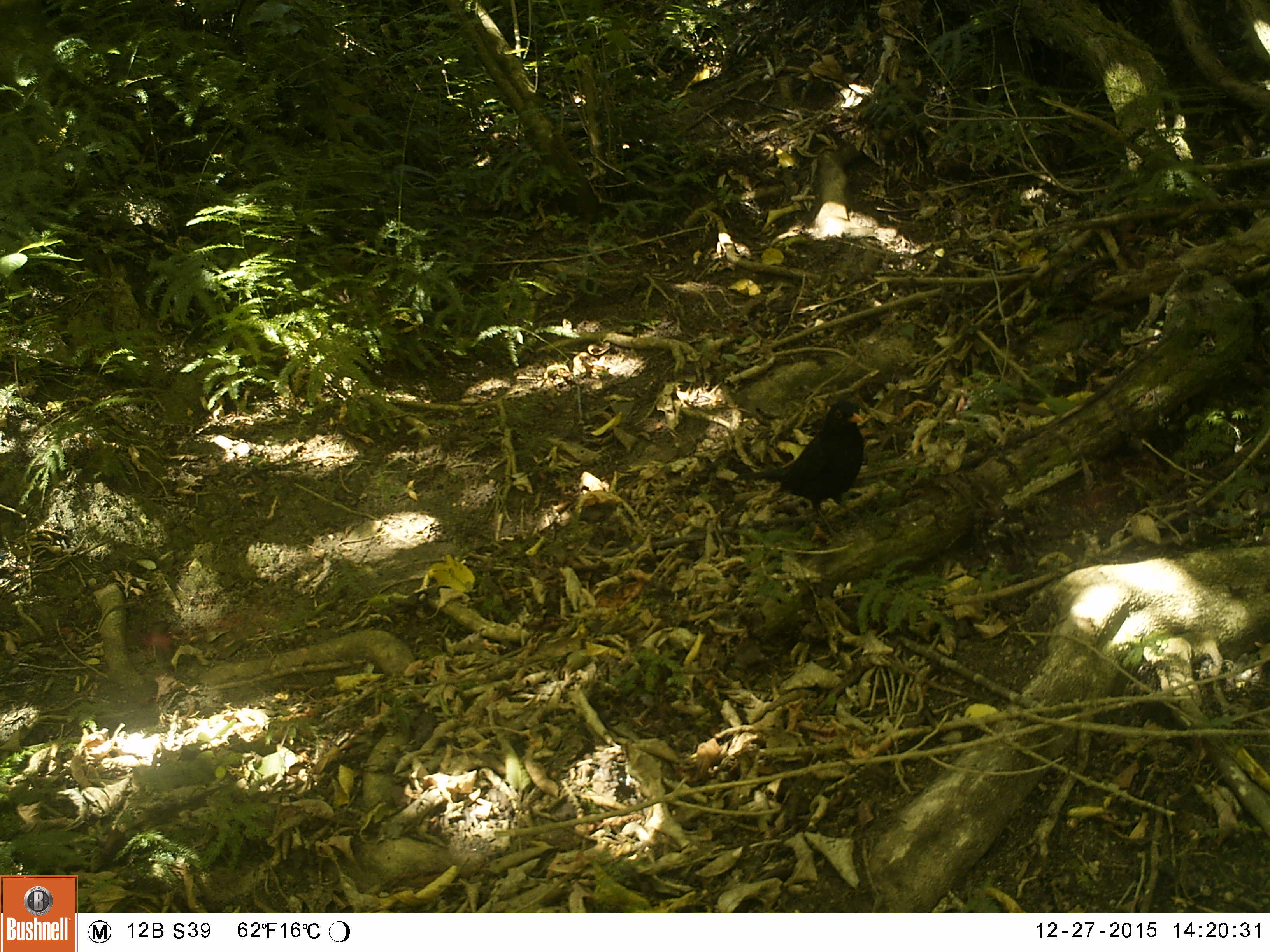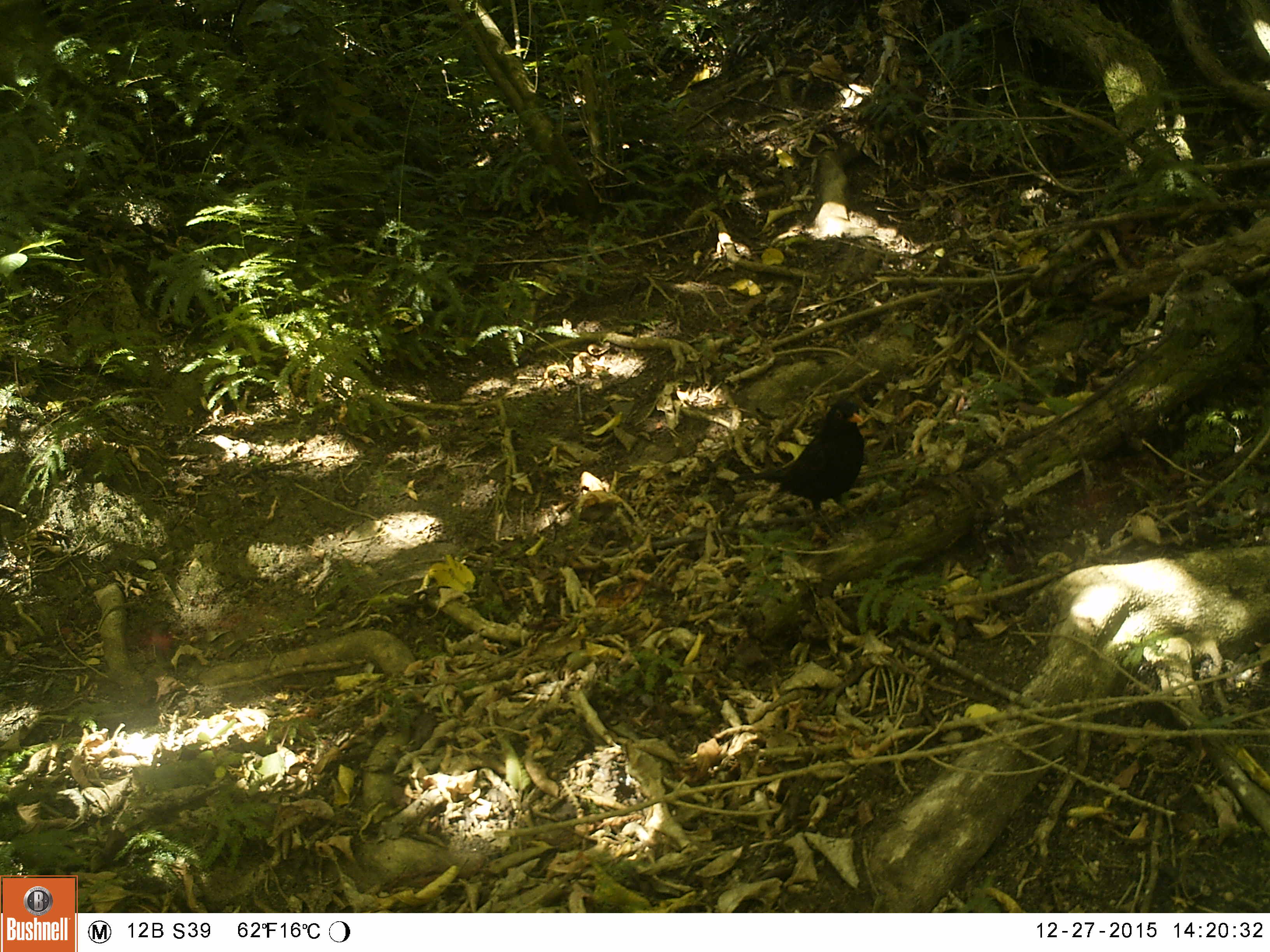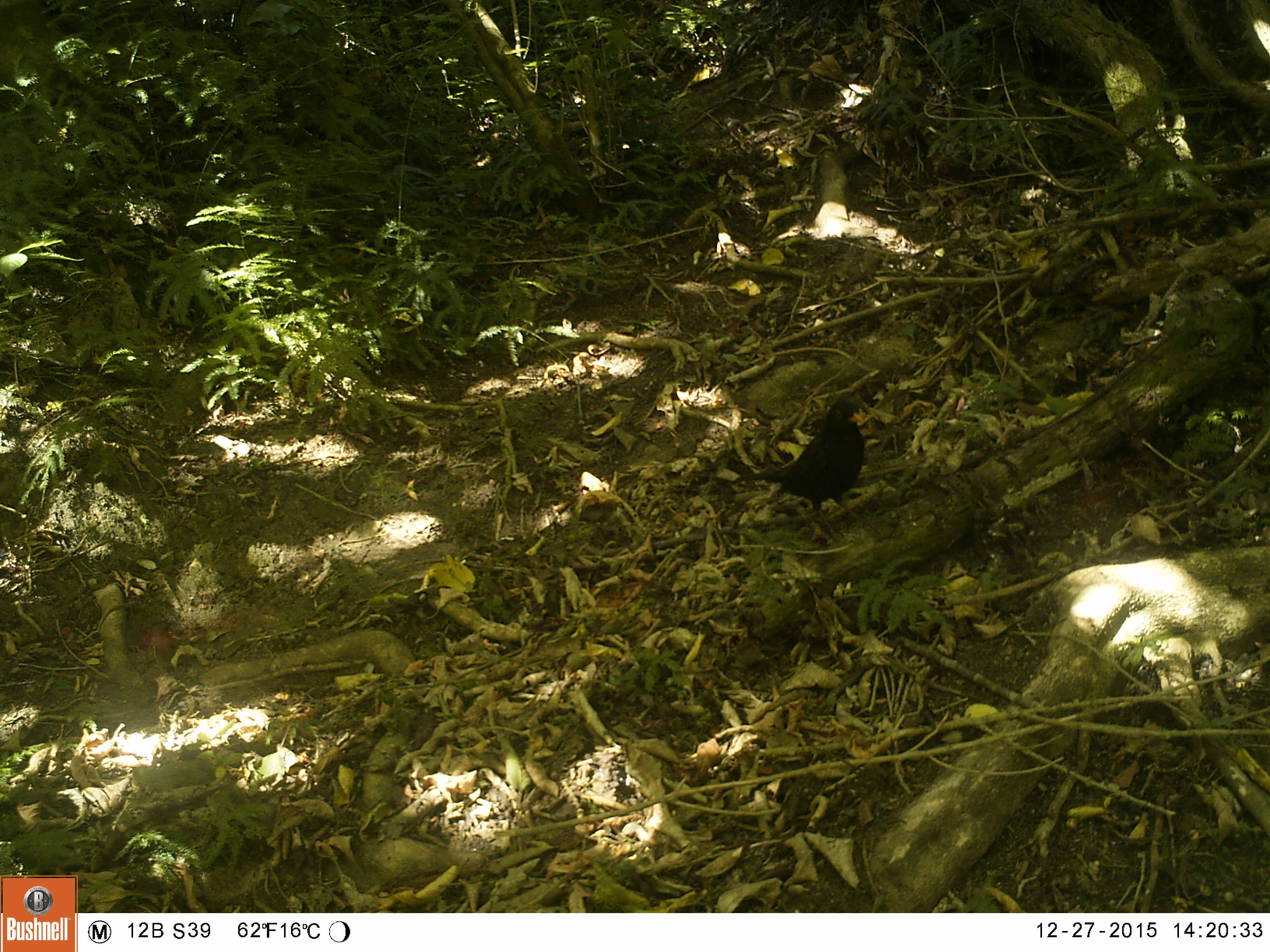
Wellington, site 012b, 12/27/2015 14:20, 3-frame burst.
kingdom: Animalia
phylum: Chordata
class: Aves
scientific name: Aves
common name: bird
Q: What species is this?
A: Bird (Aves).